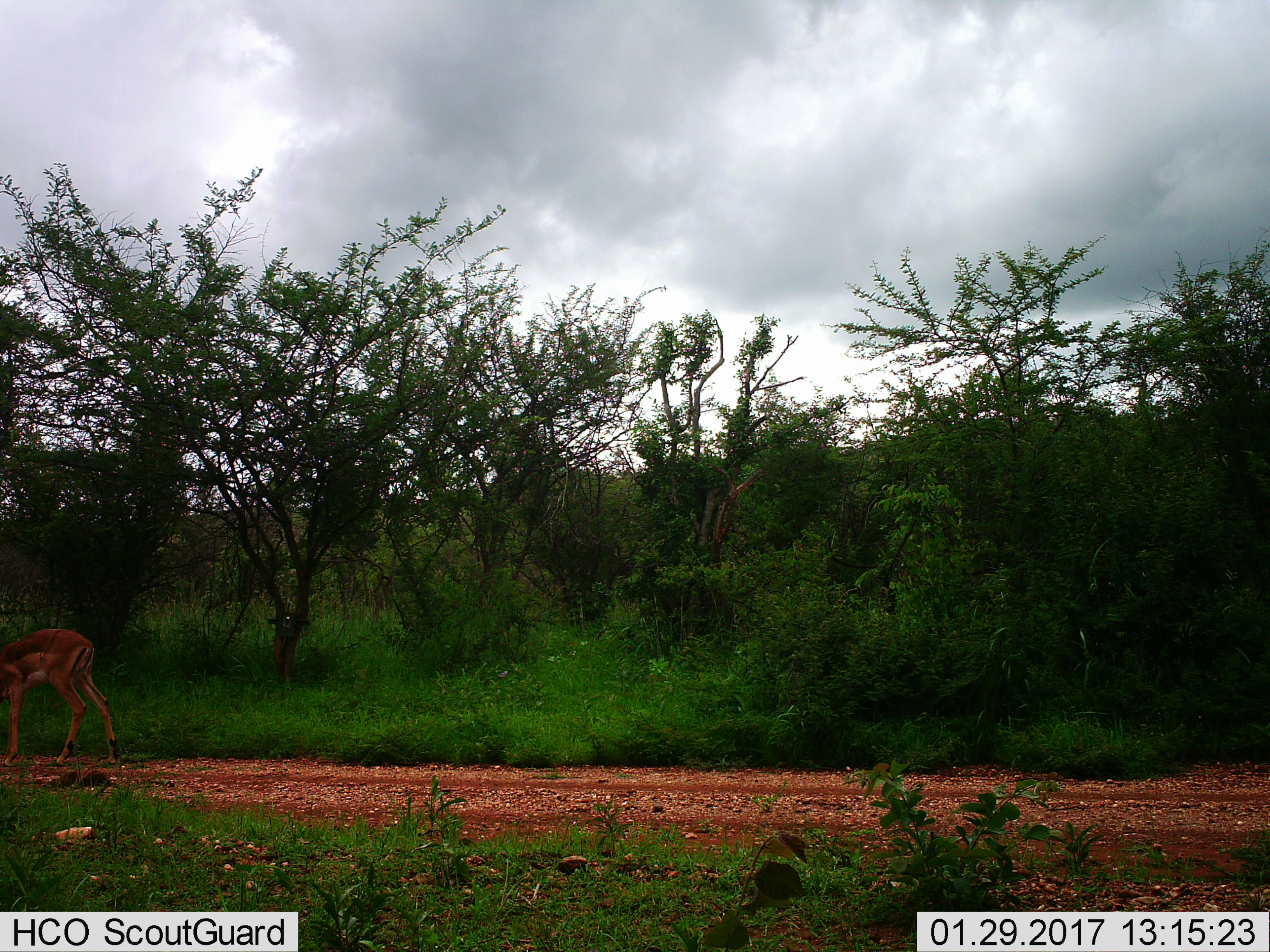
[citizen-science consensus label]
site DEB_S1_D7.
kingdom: Animalia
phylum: Chordata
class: Mammalia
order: Artiodactyla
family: Bovidae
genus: Aepyceros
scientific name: Aepyceros melampus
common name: impala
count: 1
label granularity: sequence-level